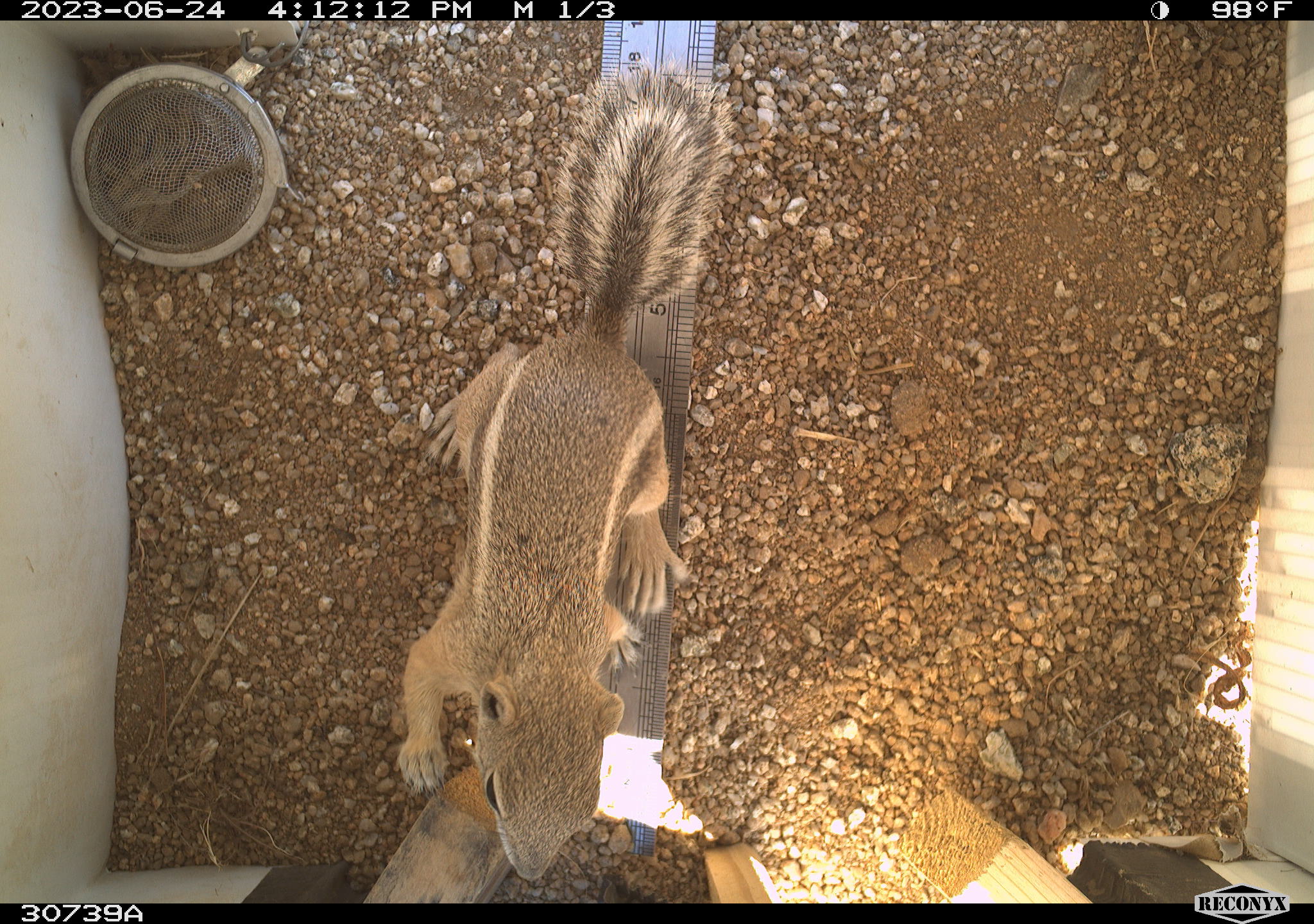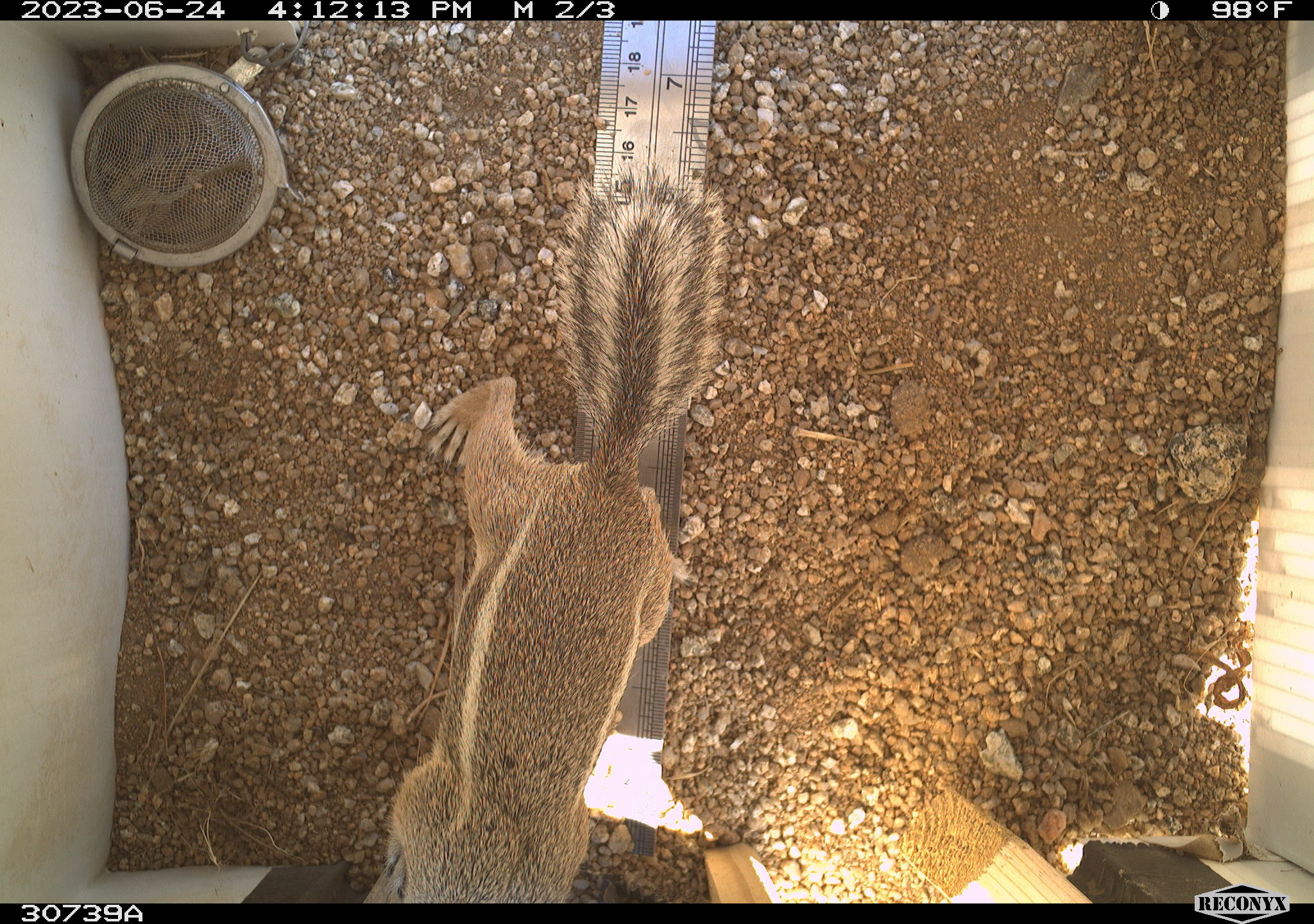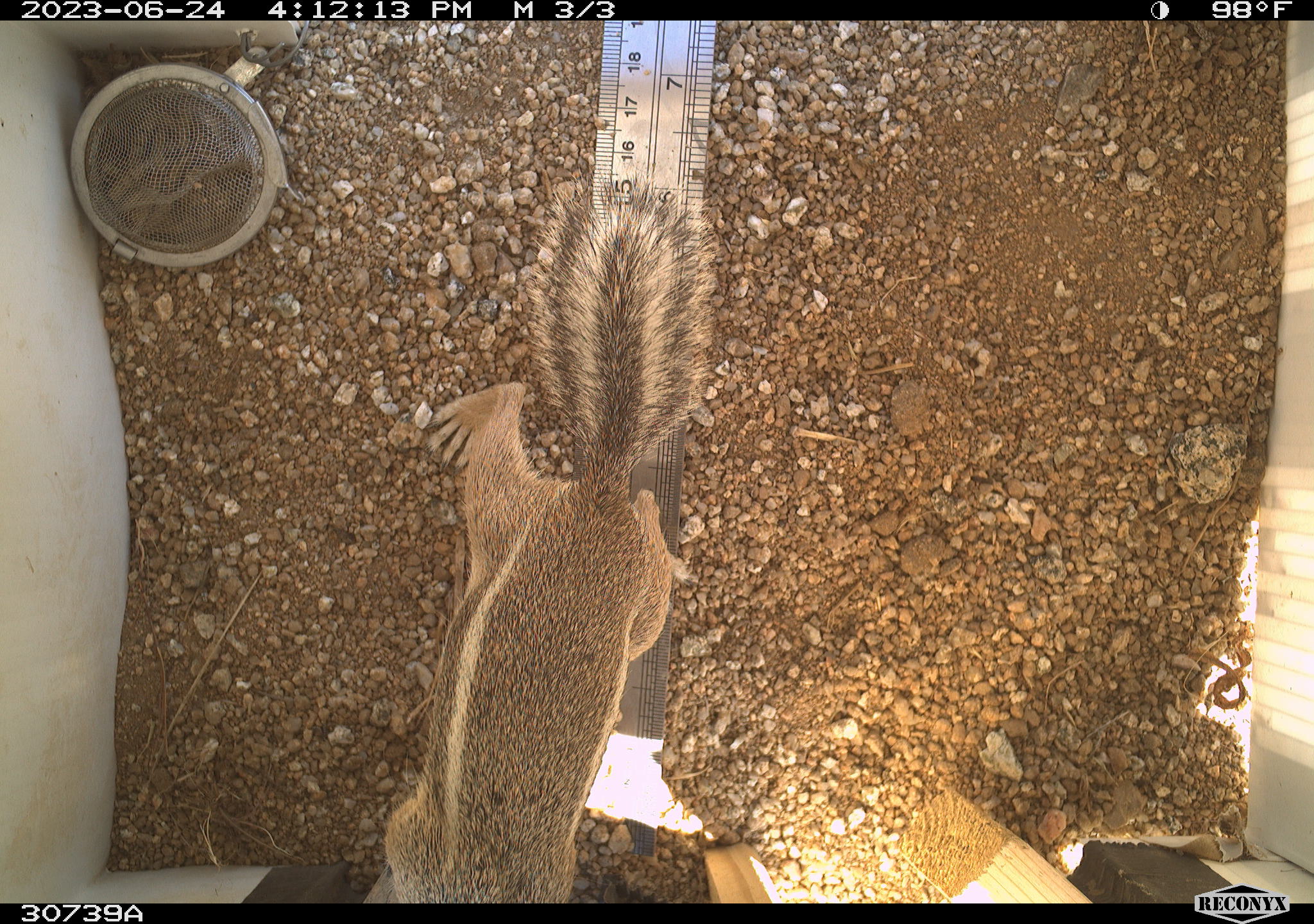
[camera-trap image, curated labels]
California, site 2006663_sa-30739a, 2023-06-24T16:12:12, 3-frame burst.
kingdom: Animalia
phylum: Chordata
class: Mammalia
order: Rodentia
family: Sciuridae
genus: Ammospermophilus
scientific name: Ammospermophilus leucurus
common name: white-tailed antelope squirrel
White-tailed antelope squirrel (Ammospermophilus leucurus).